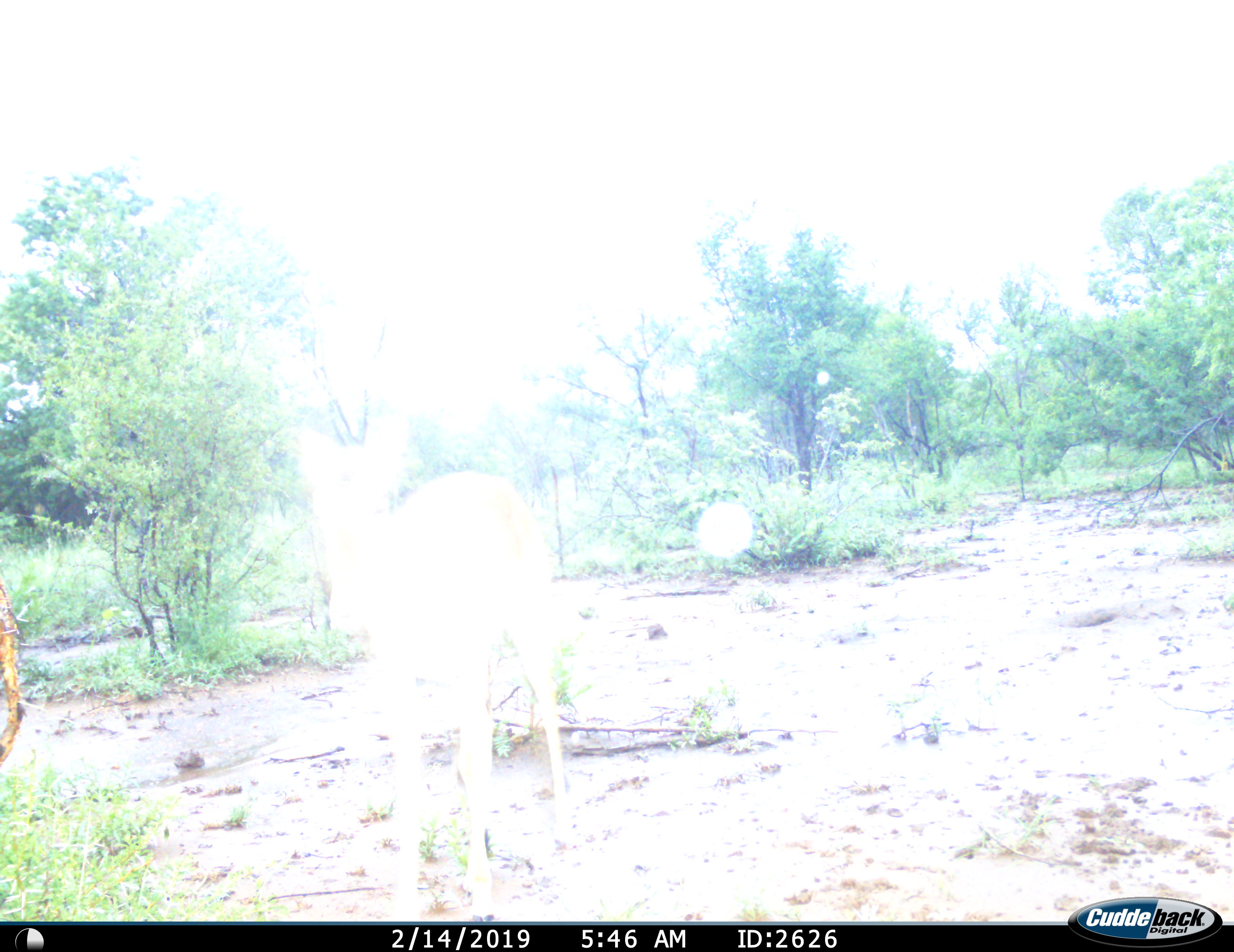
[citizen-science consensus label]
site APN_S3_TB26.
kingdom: Animalia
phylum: Chordata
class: Mammalia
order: Artiodactyla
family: Bovidae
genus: Aepyceros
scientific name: Aepyceros melampus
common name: impala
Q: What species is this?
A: Impala (Aepyceros melampus).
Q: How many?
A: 1.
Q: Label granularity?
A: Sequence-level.